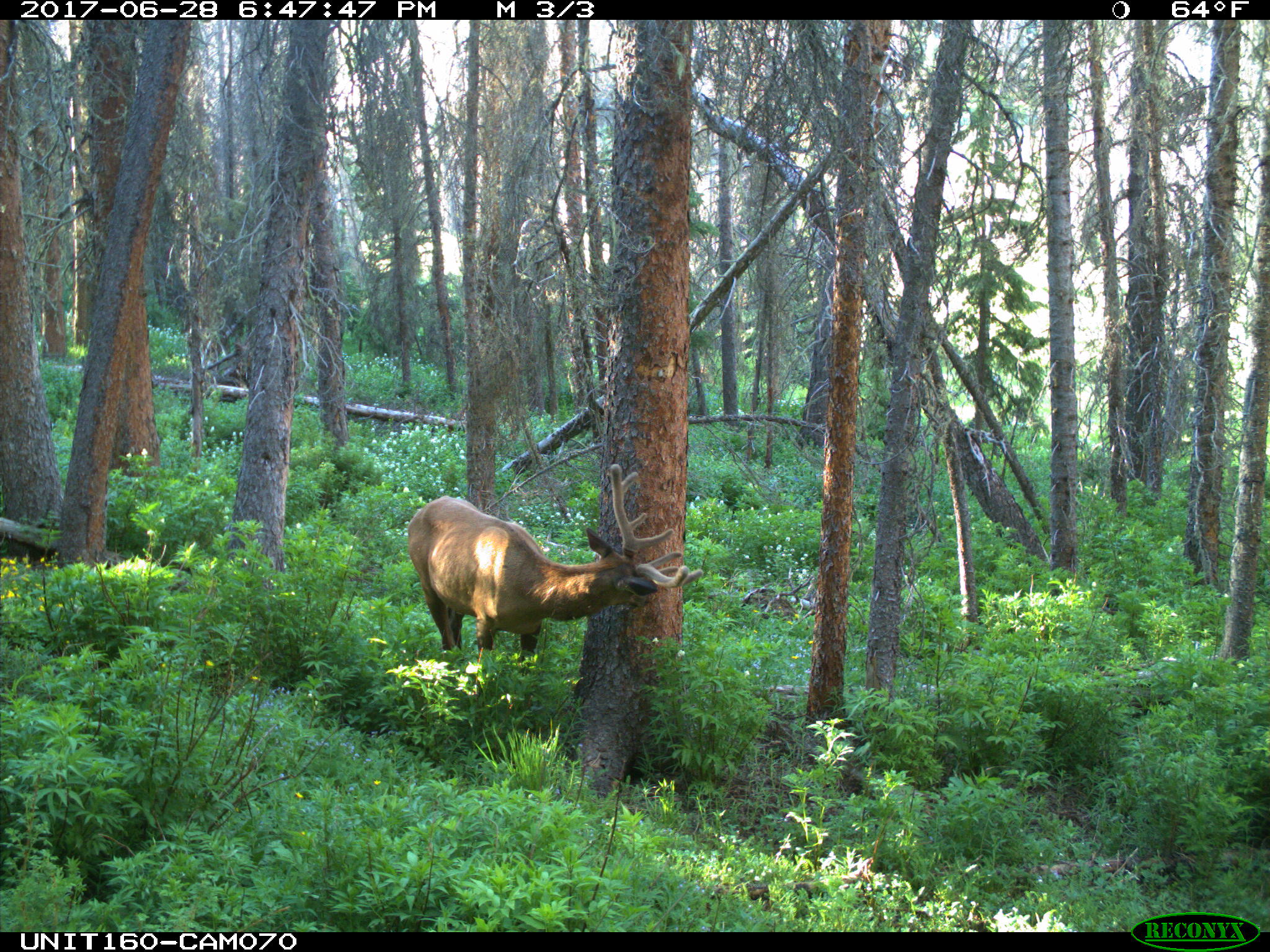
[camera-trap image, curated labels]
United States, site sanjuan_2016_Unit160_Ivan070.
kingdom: Animalia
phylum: Chordata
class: Mammalia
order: Artiodactyla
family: Cervidae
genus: Cervus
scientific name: Cervus elaphus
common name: red deer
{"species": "Cervus elaphus (red deer)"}